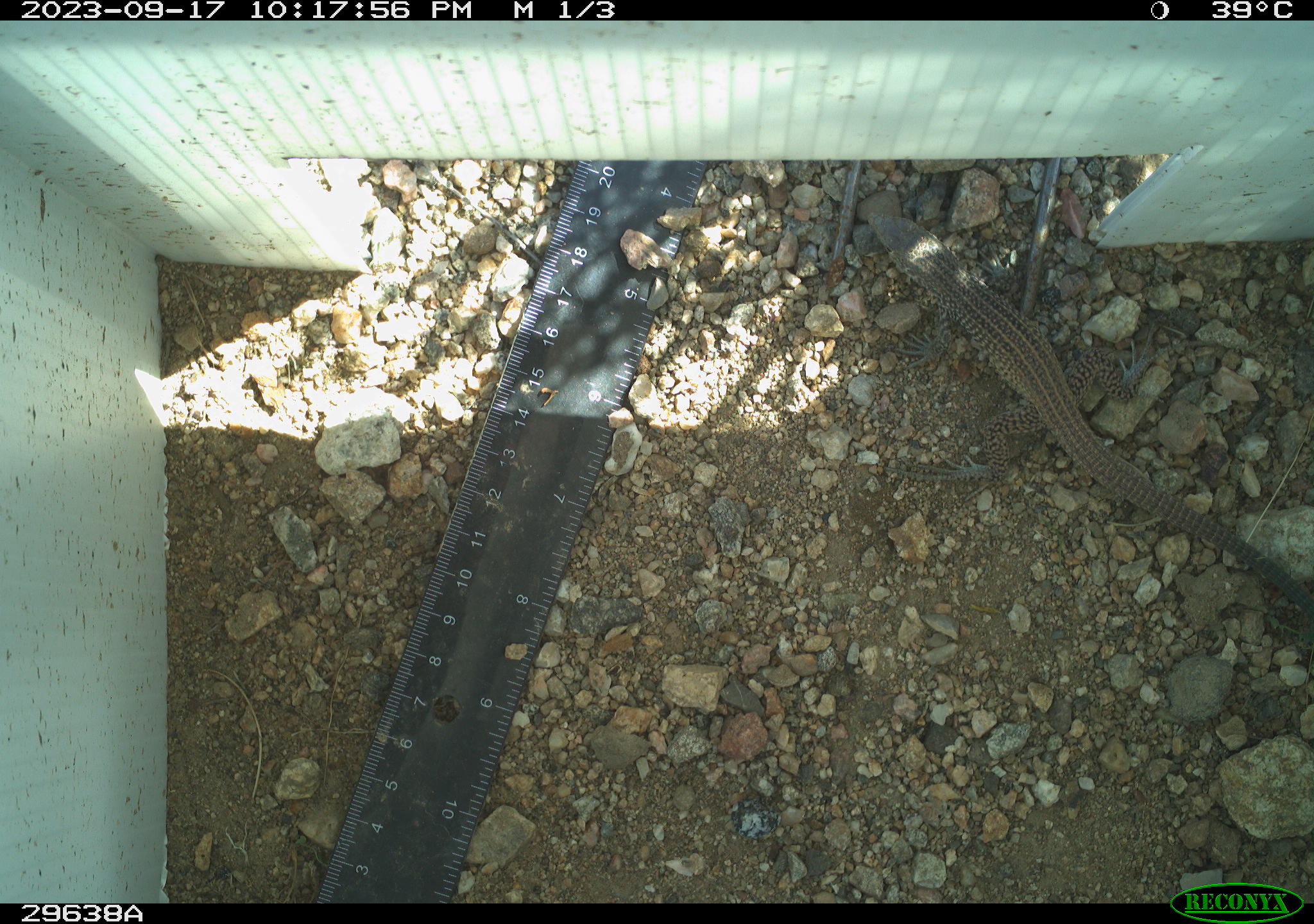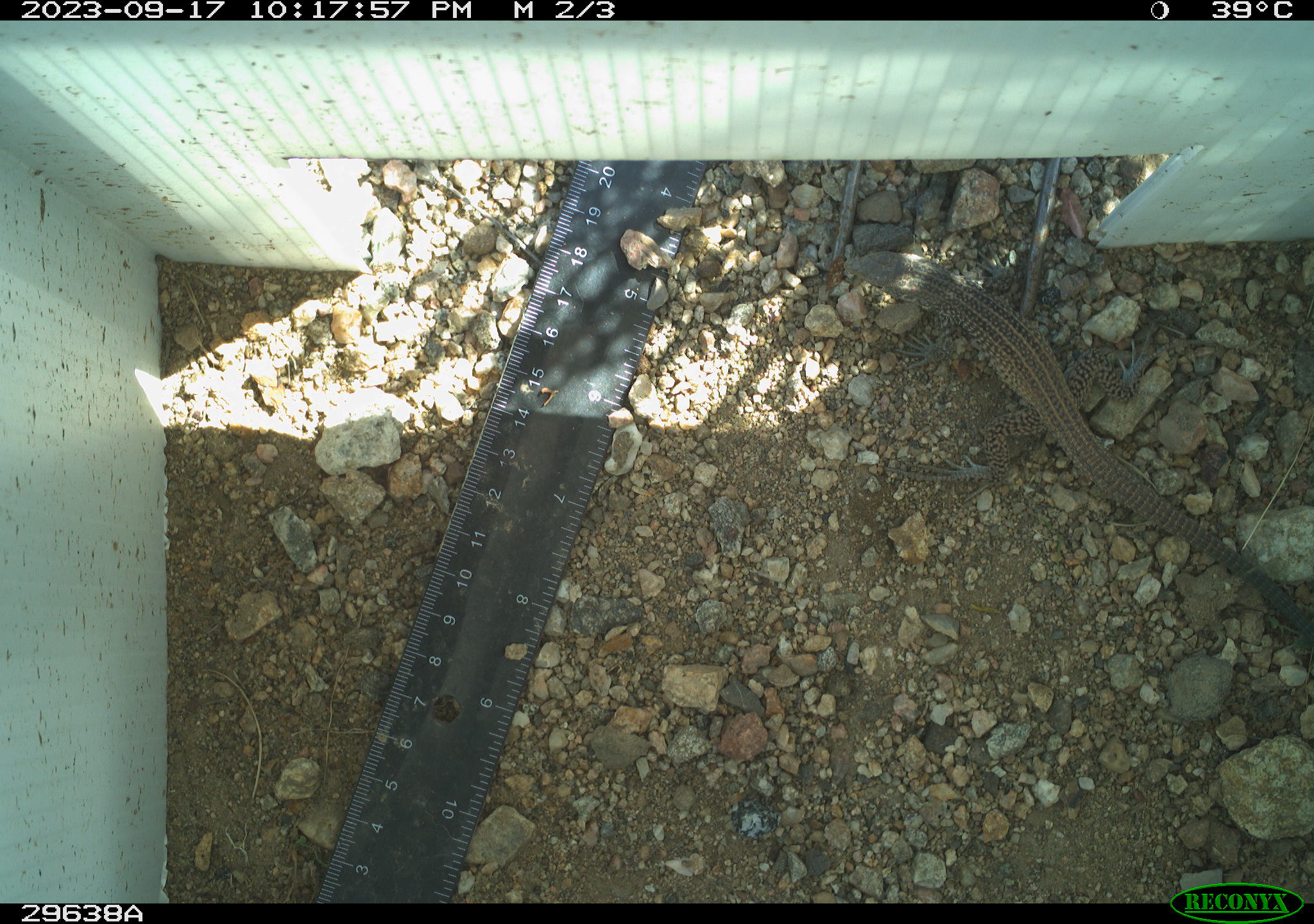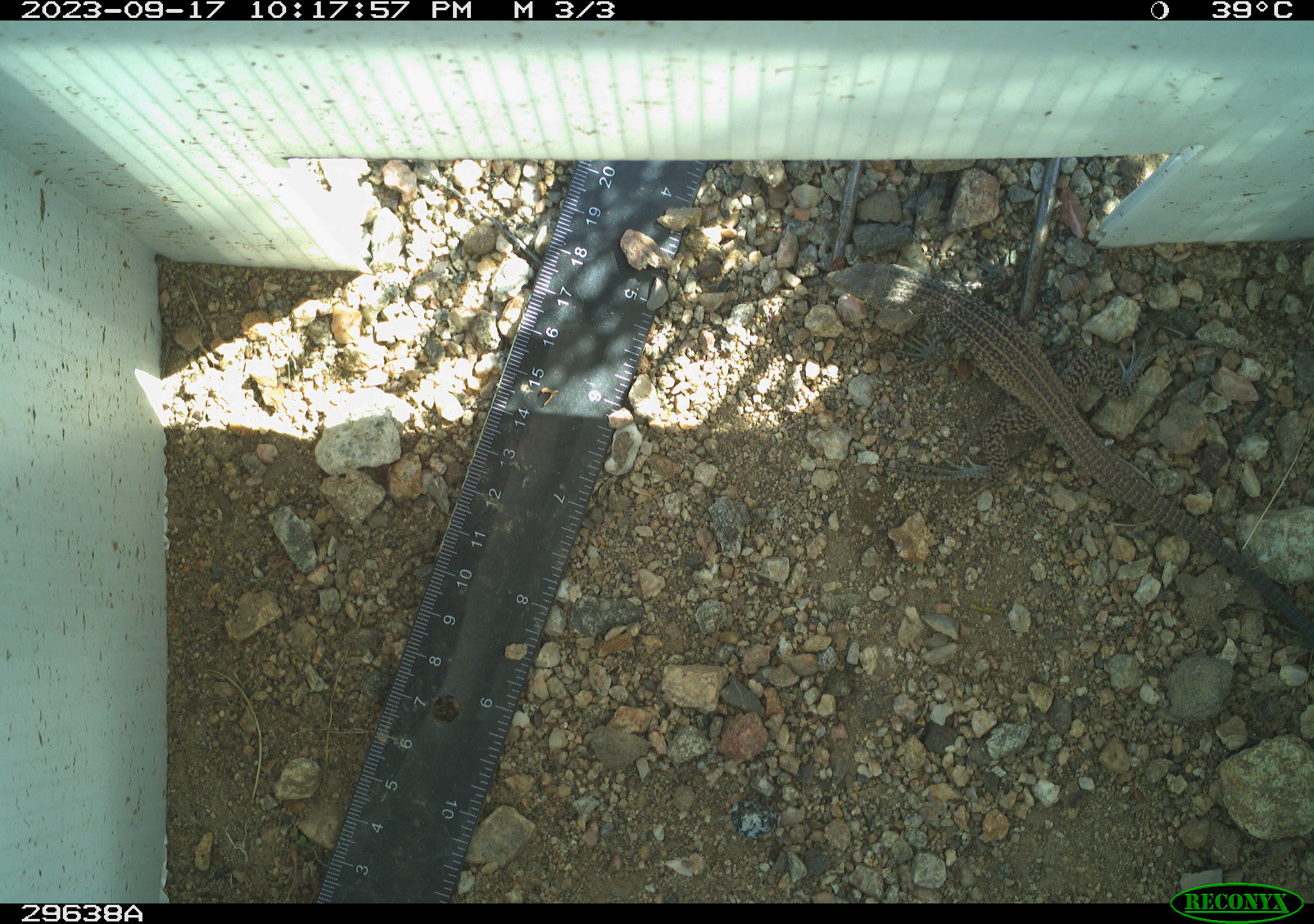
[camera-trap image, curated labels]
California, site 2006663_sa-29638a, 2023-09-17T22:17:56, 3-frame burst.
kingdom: Animalia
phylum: Chordata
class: Reptilia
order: Squamata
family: Teiidae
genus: Aspidoscelis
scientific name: Aspidoscelis tigris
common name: western whiptail